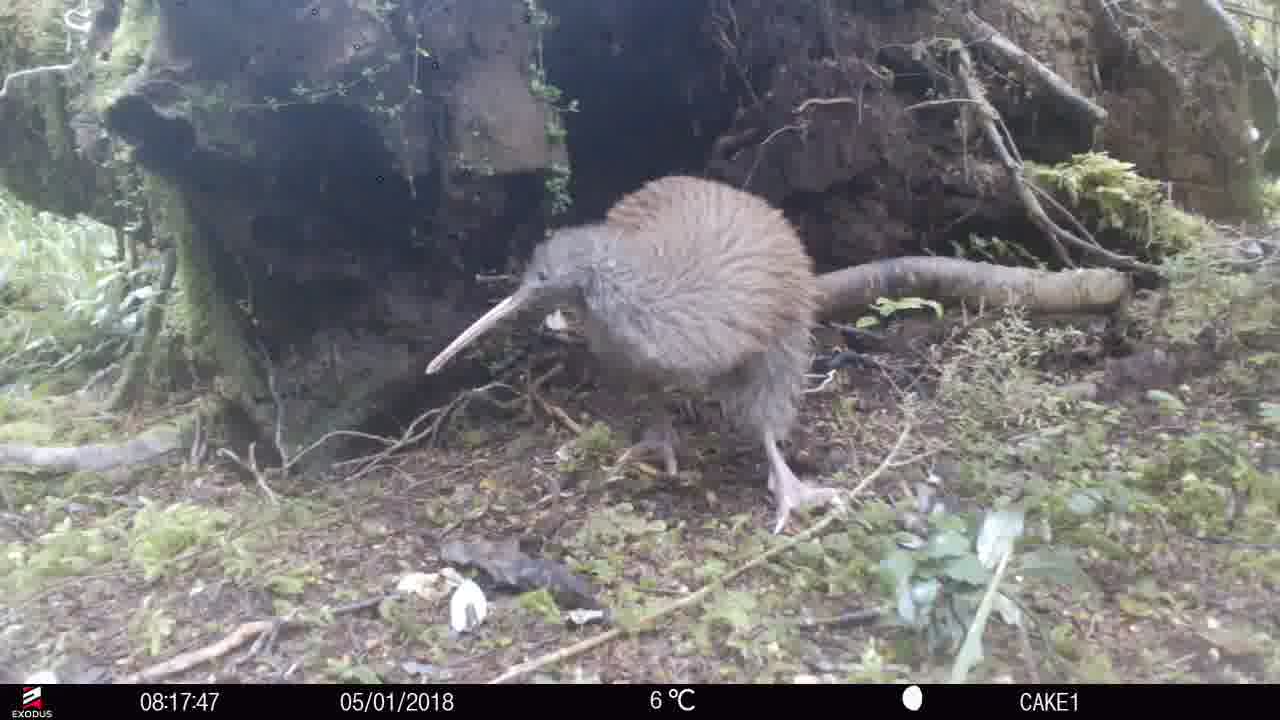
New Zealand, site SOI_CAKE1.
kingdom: Animalia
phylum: Chordata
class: Aves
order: Apterygiformes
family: Apterygidae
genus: Apteryx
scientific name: Apteryx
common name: kiwi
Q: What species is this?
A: Kiwi (Apteryx).